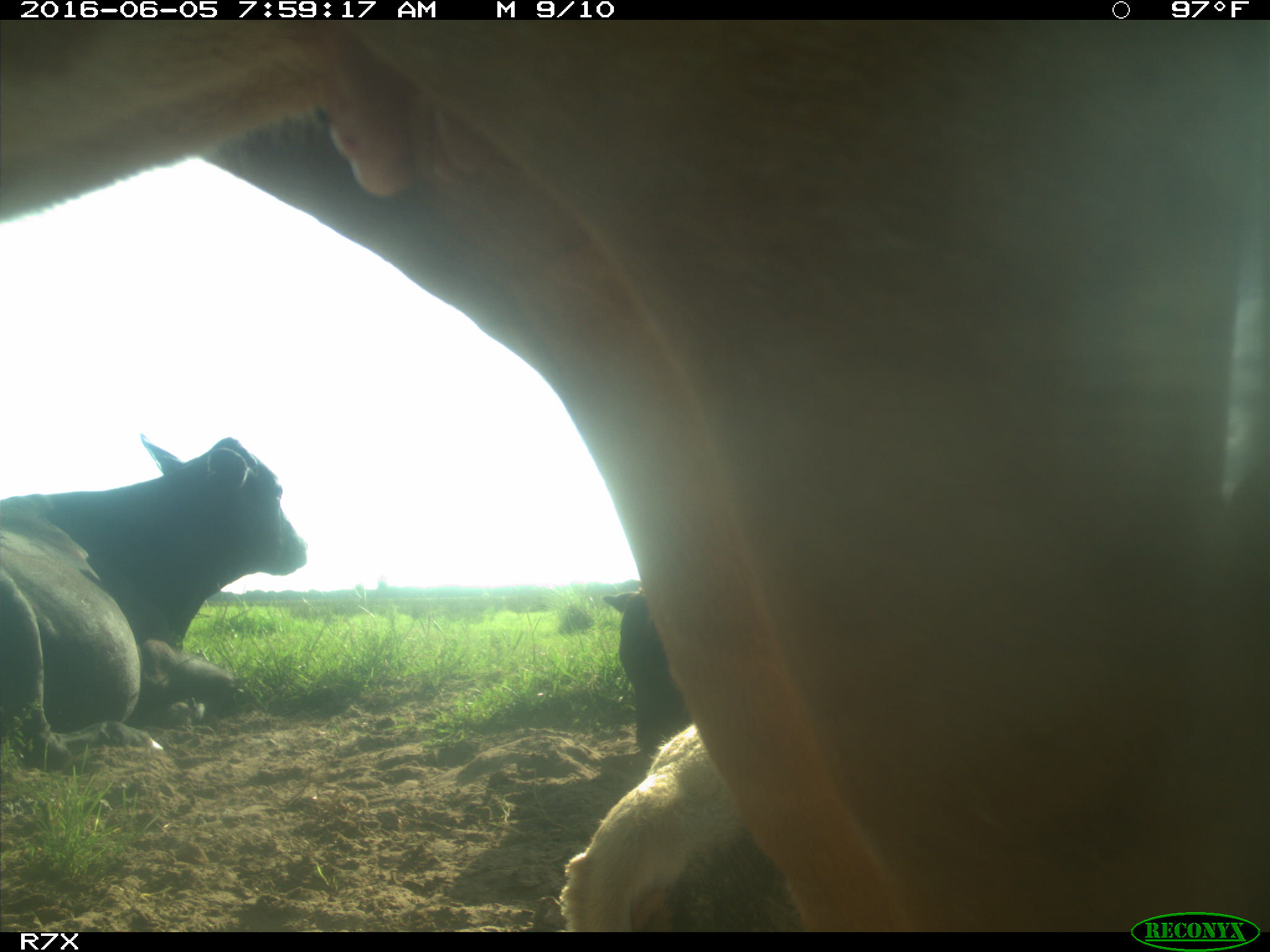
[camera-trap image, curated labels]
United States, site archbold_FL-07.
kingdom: Animalia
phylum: Chordata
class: Mammalia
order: Artiodactyla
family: Bovidae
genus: Bos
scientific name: Bos taurus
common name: domestic cow